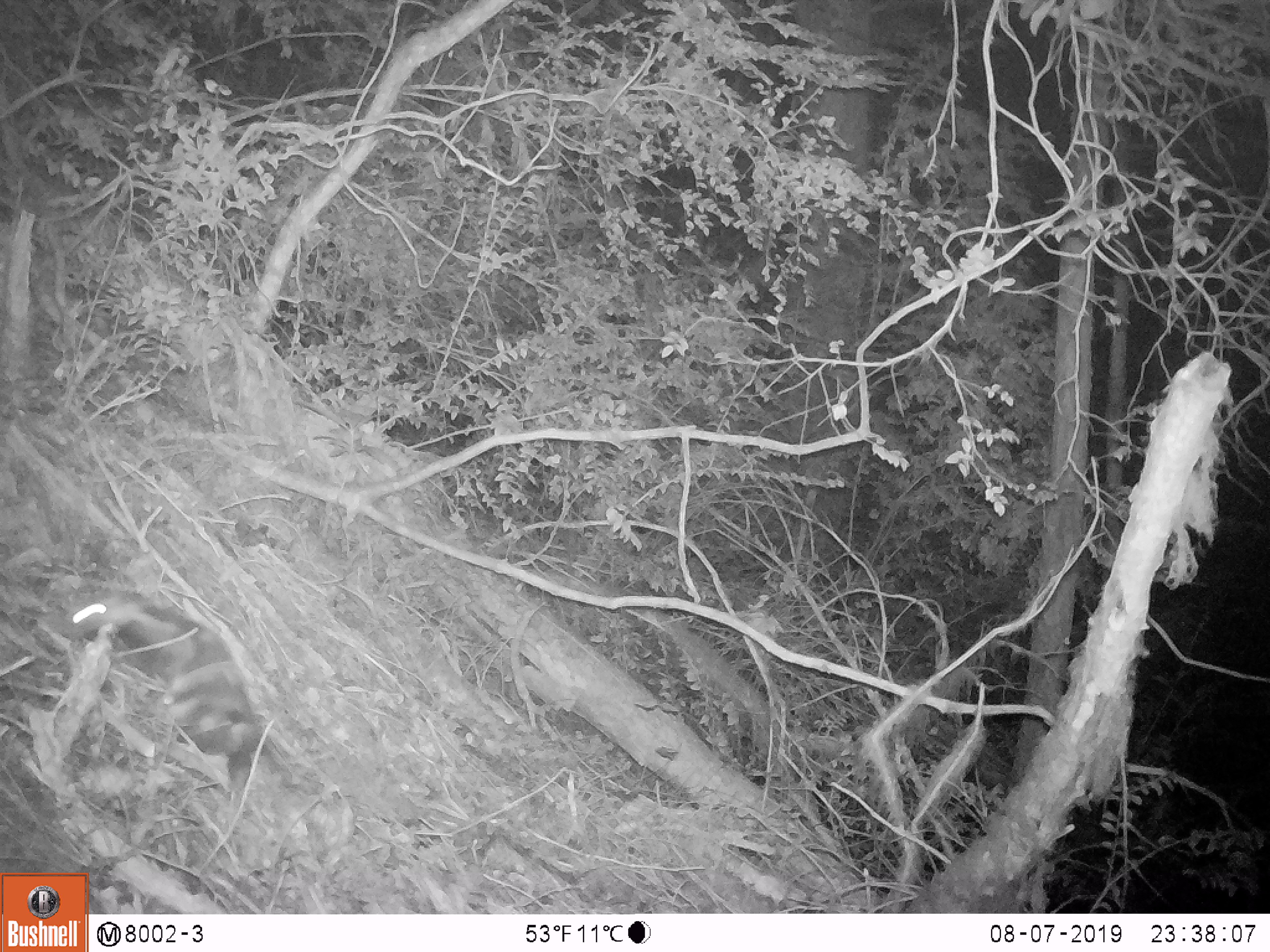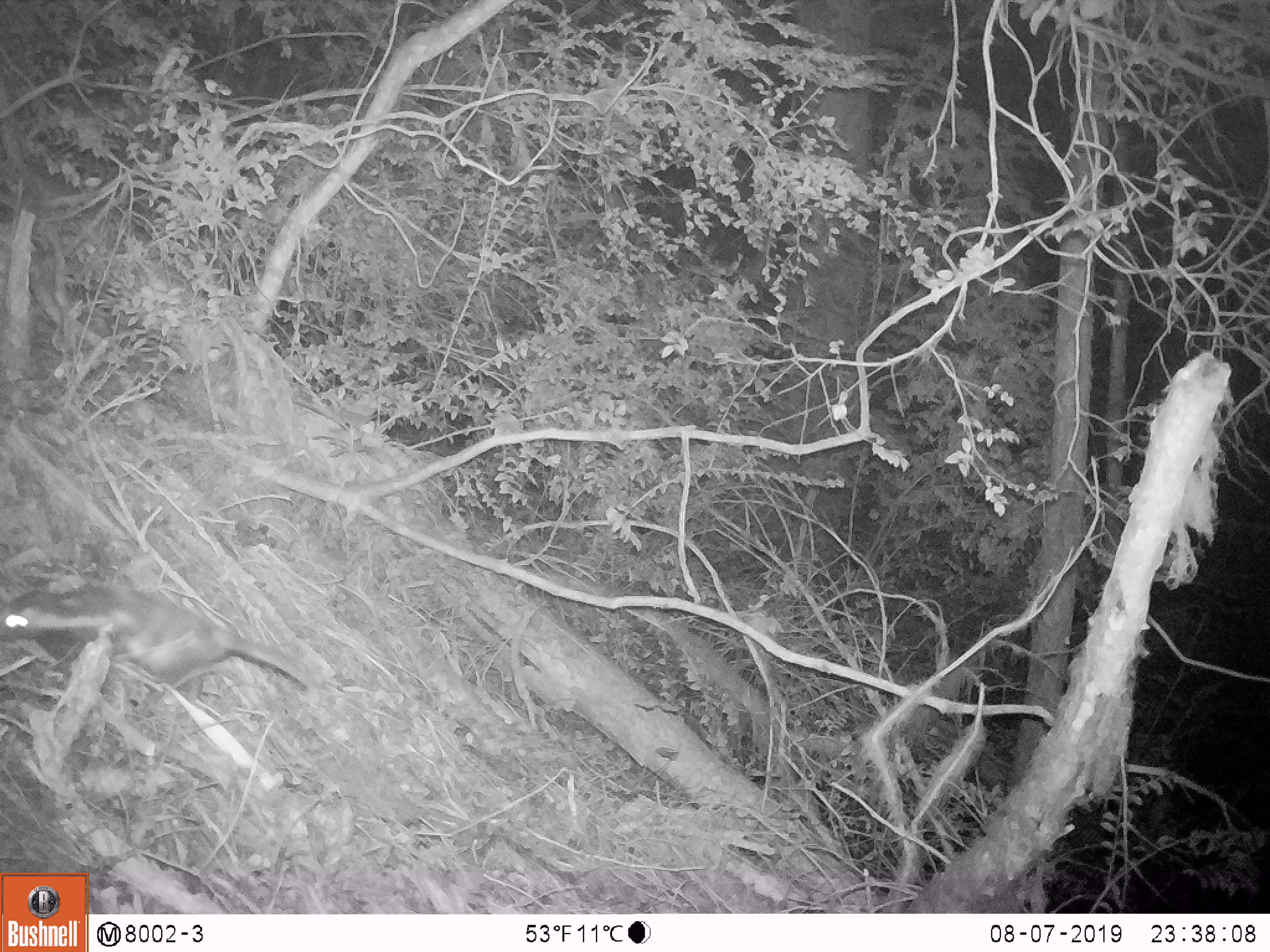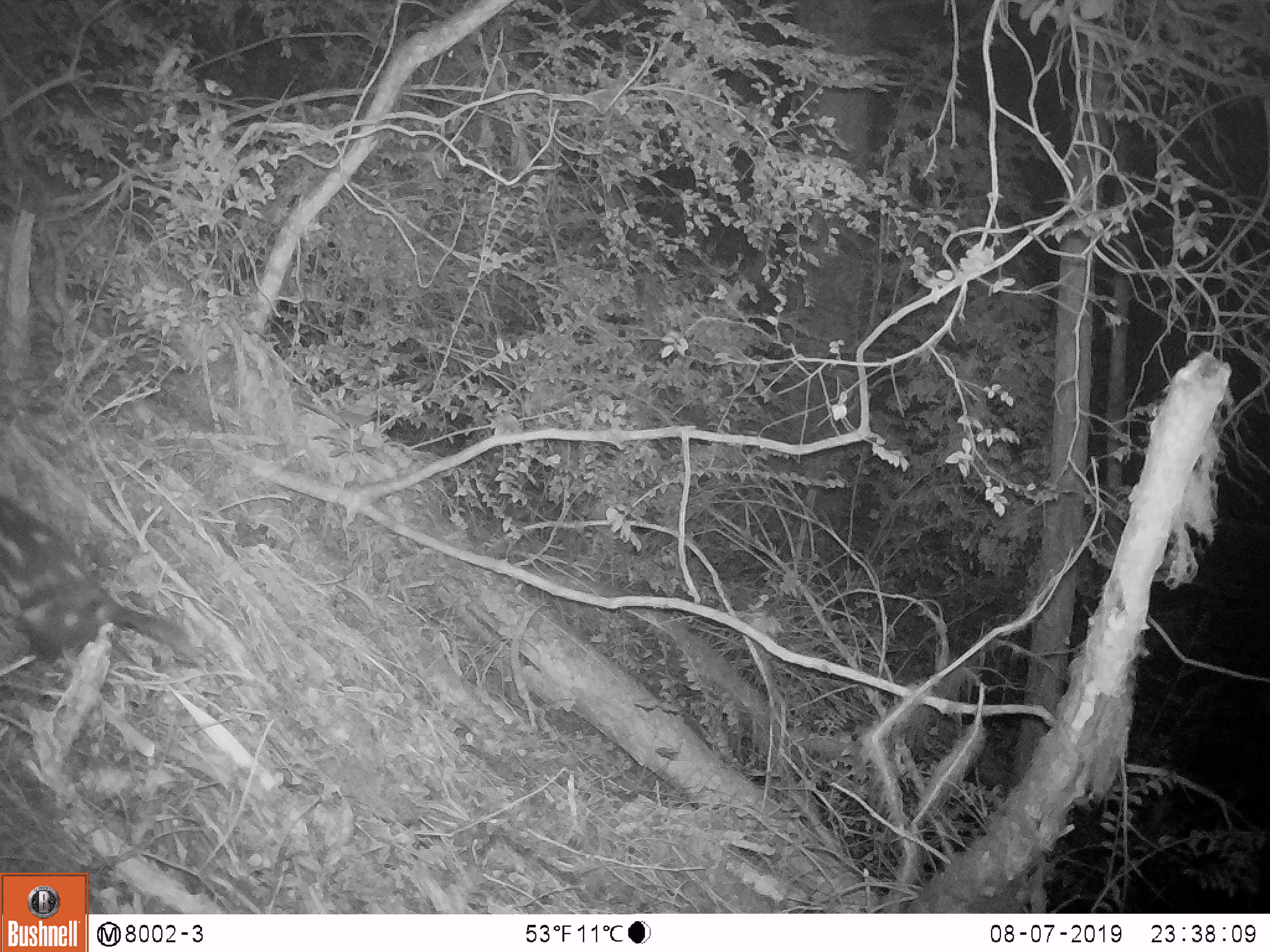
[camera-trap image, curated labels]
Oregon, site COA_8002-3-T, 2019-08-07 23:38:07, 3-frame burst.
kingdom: Animalia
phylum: Chordata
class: Mammalia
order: Carnivora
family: Mephitidae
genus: Spilogale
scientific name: Spilogale gracilis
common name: western spotted skunk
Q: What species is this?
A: Western spotted skunk (Spilogale gracilis).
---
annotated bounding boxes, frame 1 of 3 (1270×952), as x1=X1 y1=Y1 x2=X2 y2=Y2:
western spotted skunk: x1=63 y1=584 x2=299 y2=795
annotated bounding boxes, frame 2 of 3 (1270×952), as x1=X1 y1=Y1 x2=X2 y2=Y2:
western spotted skunk: x1=0 y1=584 x2=317 y2=700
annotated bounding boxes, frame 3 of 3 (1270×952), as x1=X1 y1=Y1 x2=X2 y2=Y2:
western spotted skunk: x1=0 y1=482 x2=206 y2=670